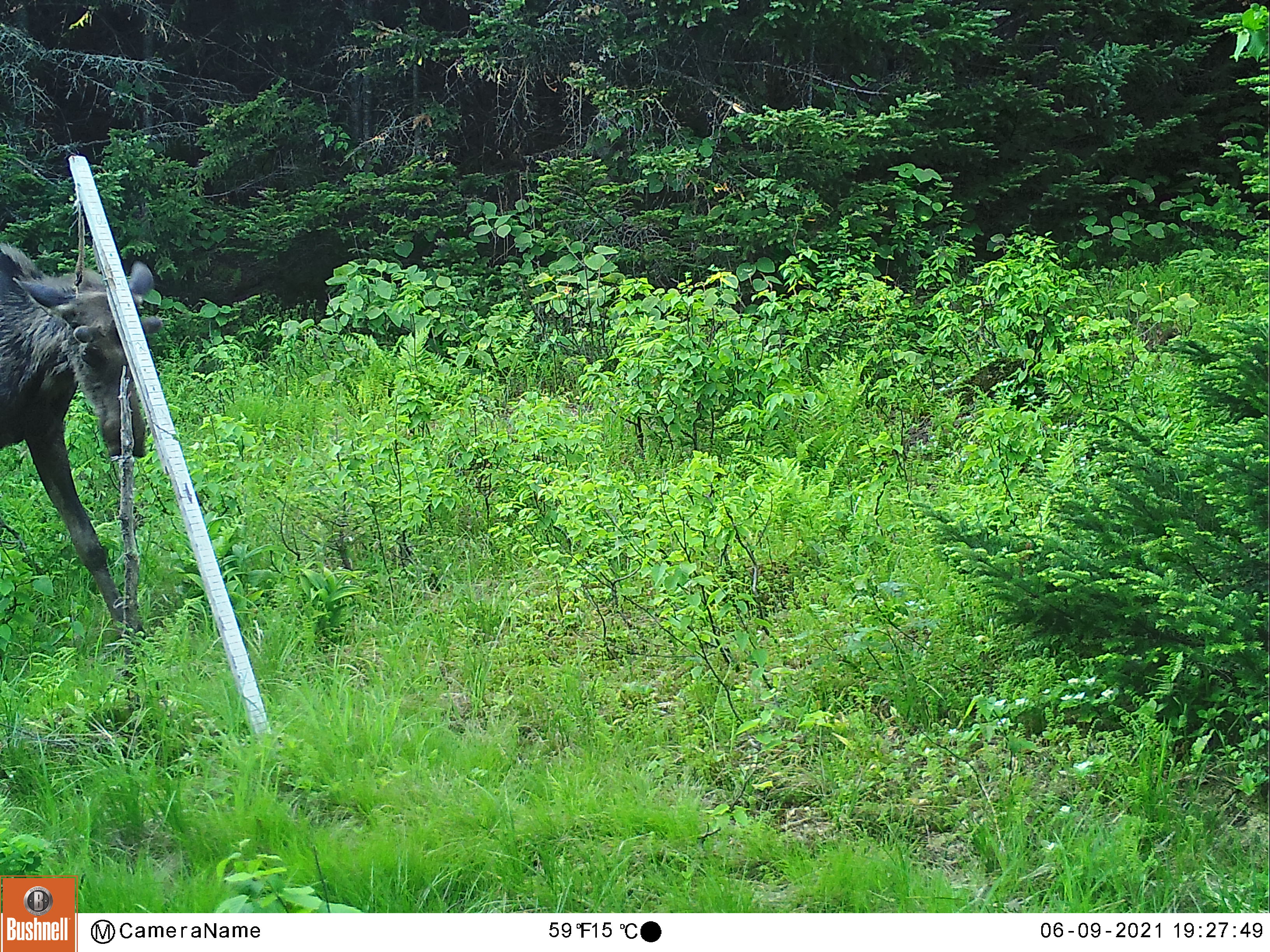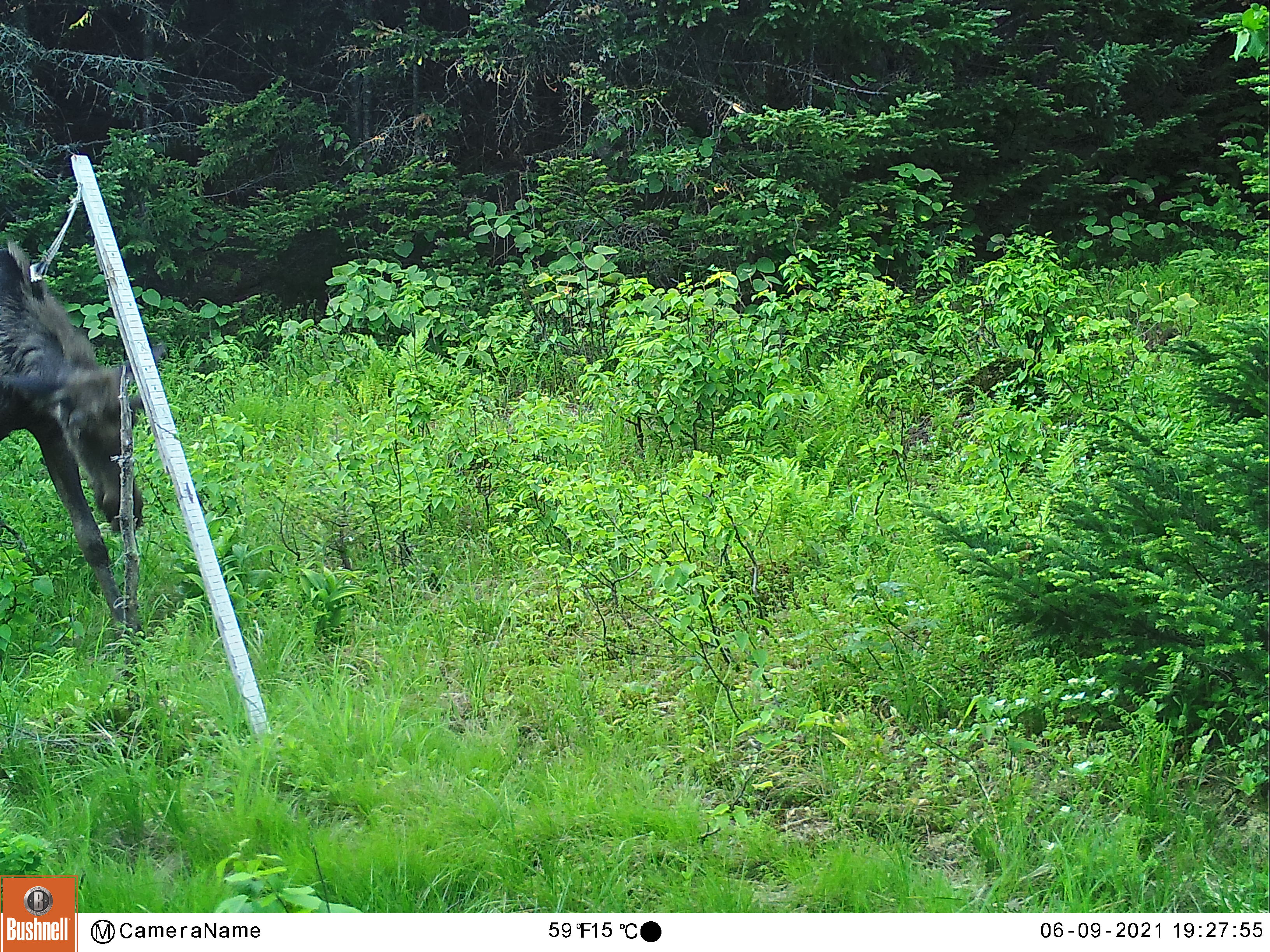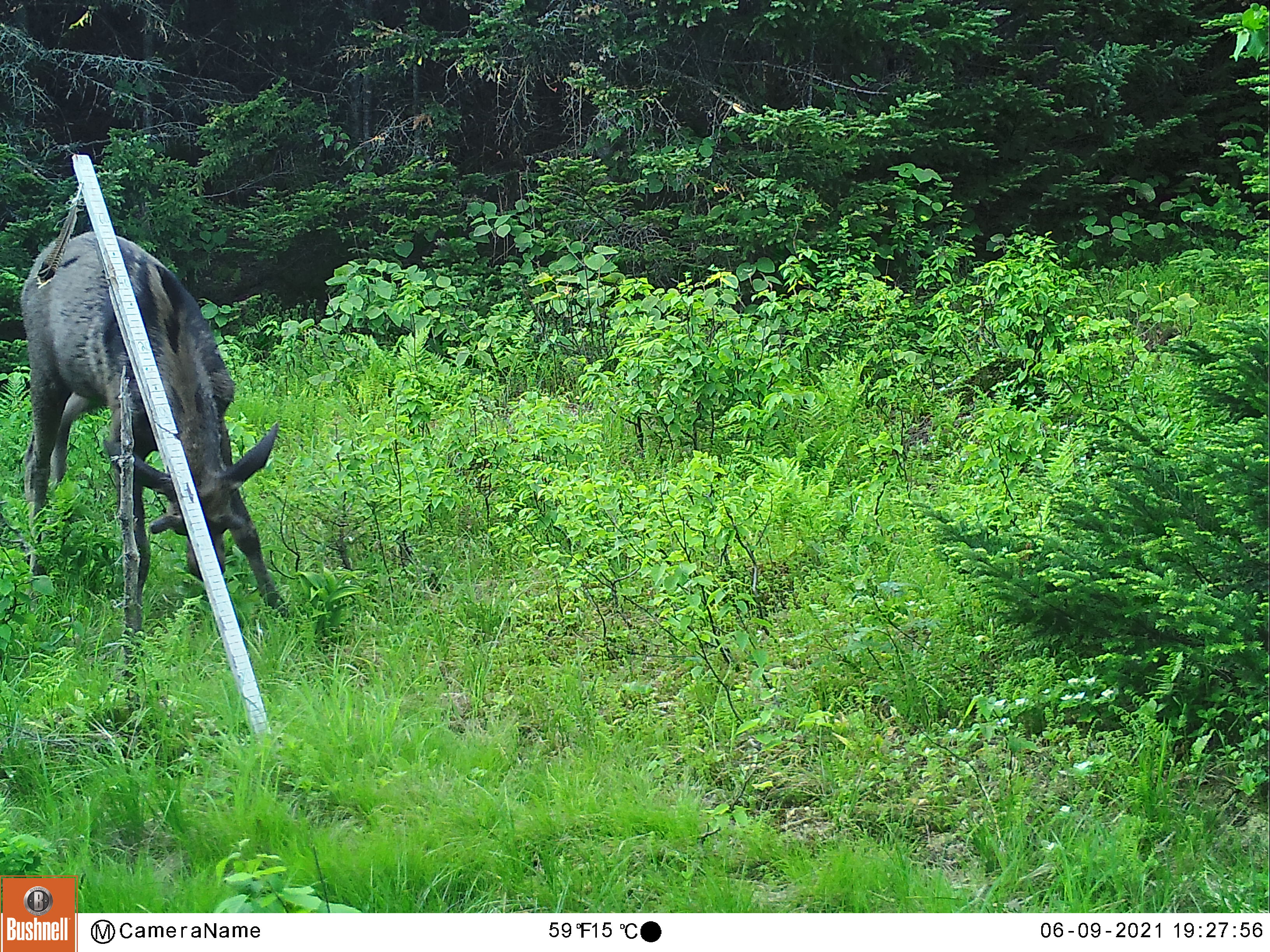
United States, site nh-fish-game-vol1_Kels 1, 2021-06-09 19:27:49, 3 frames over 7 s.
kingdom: Animalia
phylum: Chordata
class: Mammalia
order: Artiodactyla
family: Cervidae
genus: Alces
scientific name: Alces alces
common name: moose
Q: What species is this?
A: Moose (Alces alces).